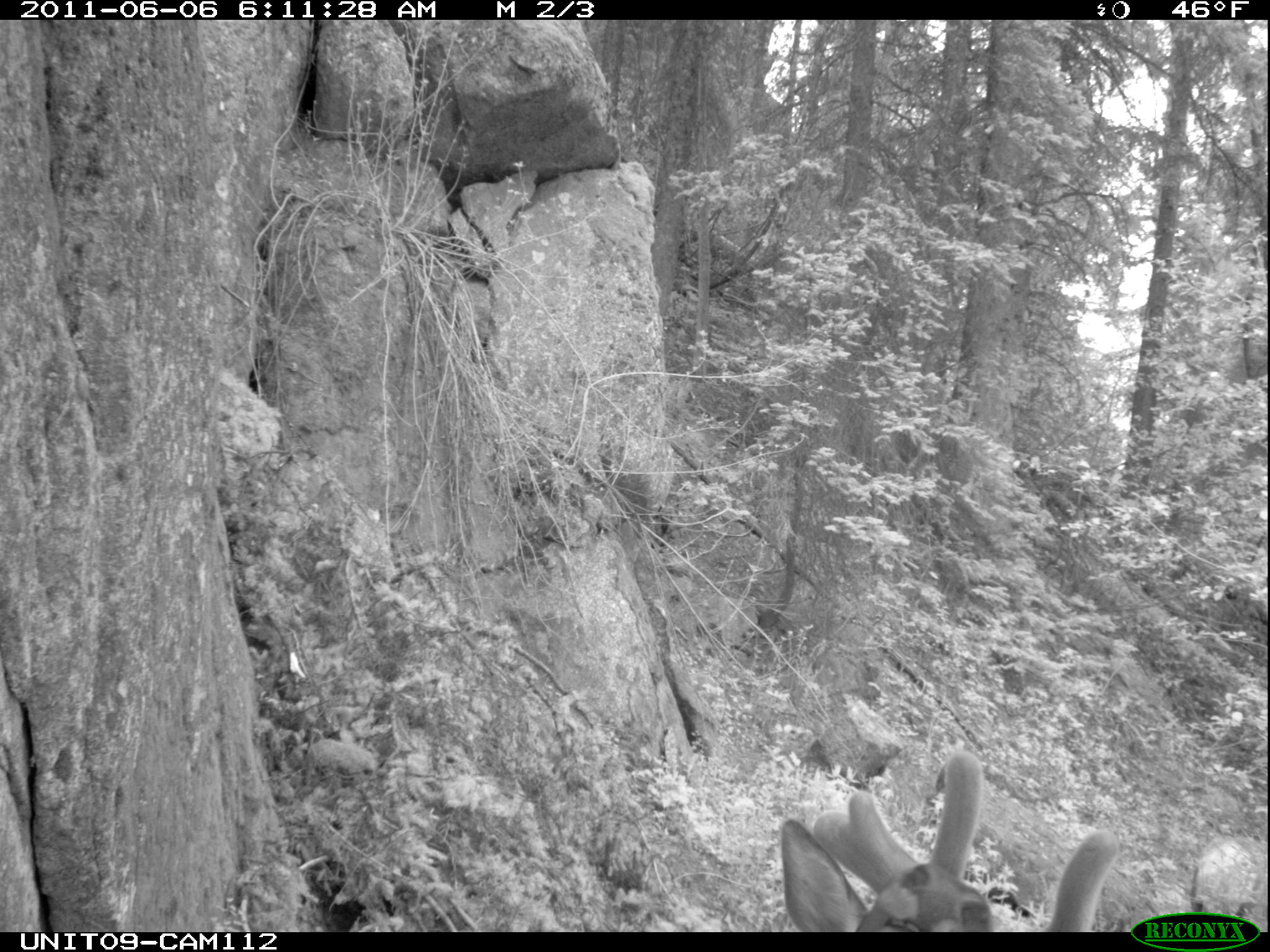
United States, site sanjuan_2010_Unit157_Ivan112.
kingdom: Animalia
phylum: Chordata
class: Mammalia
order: Artiodactyla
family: Cervidae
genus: Cervus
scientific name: Cervus elaphus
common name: red deer